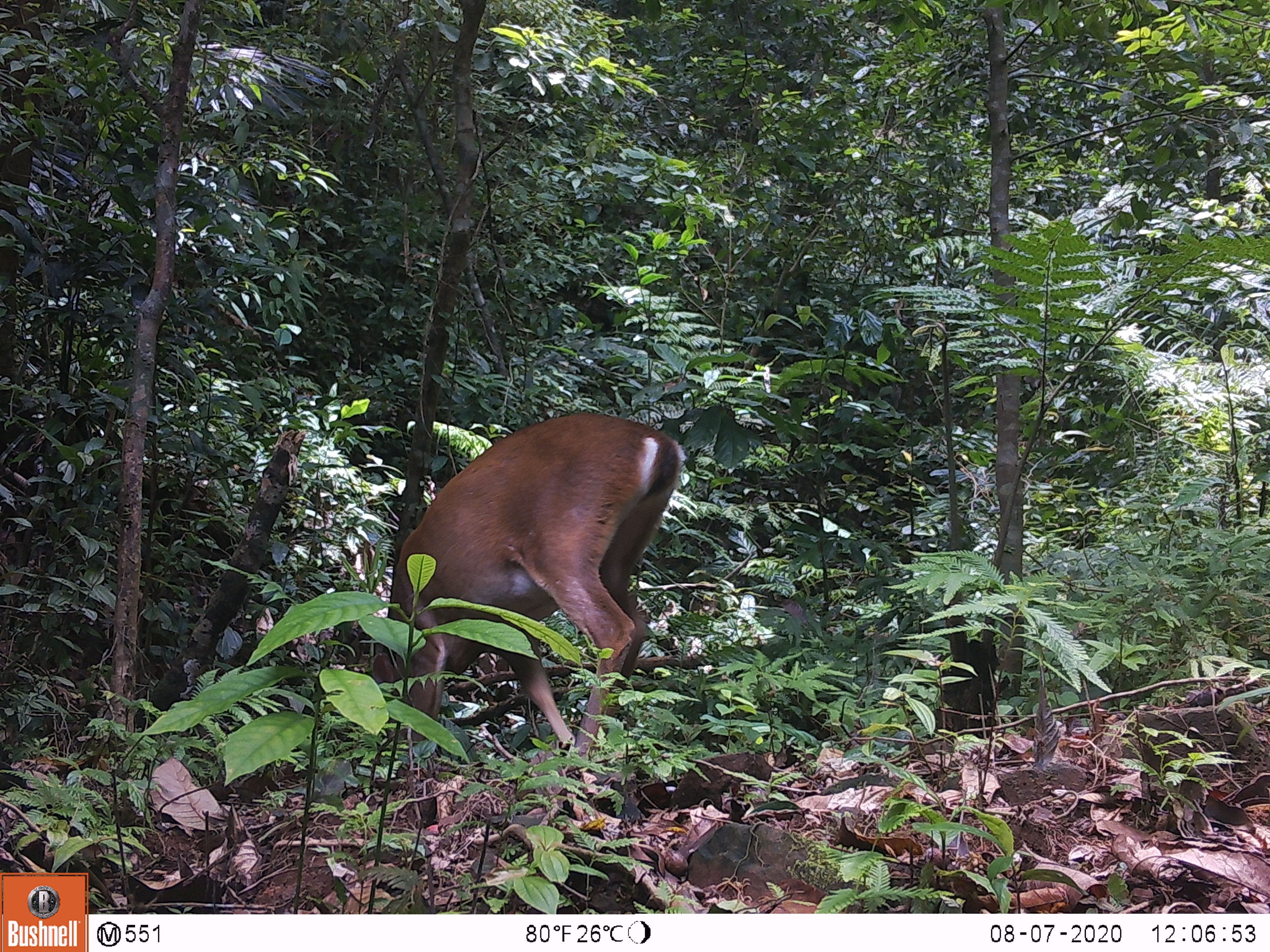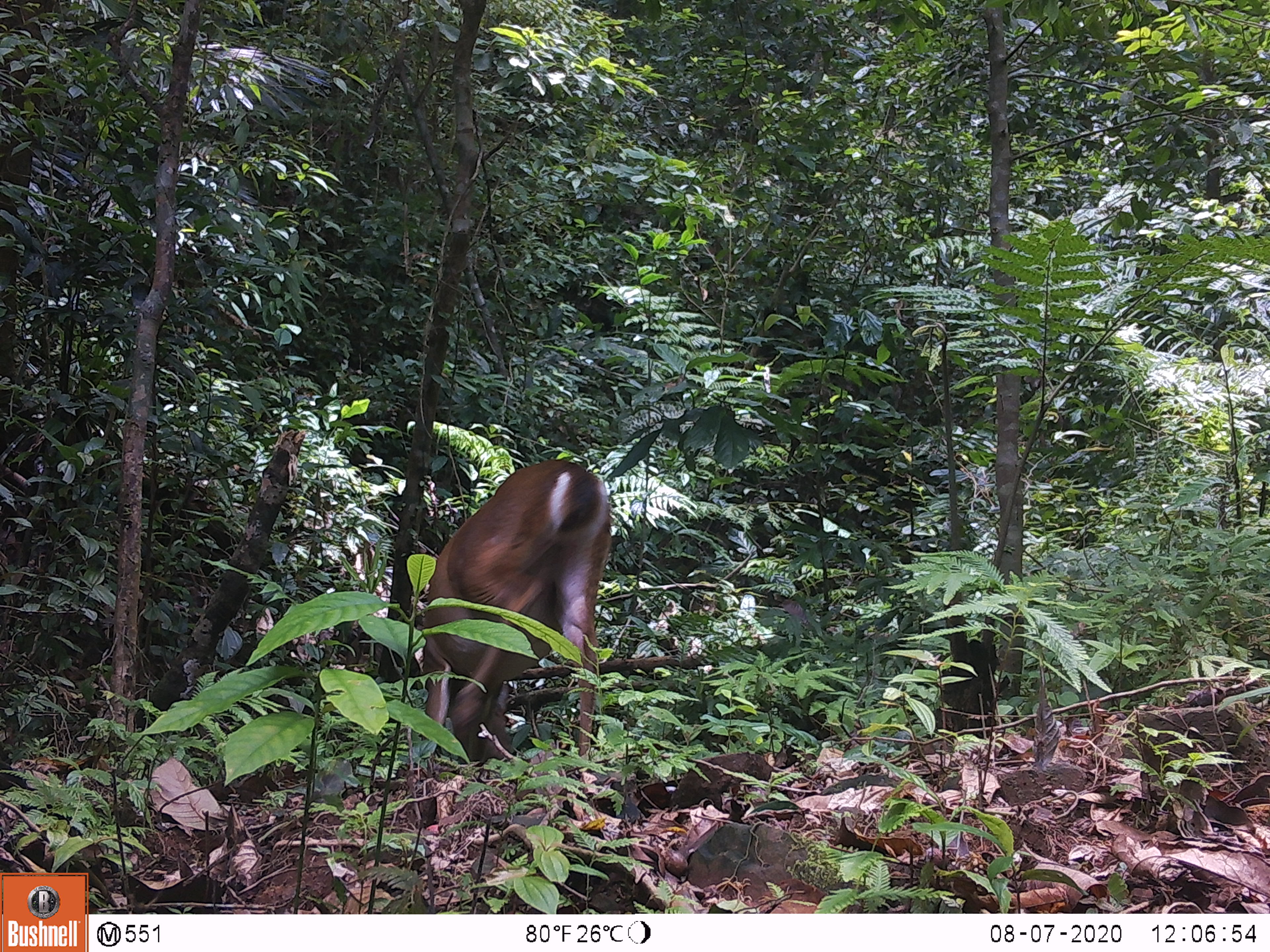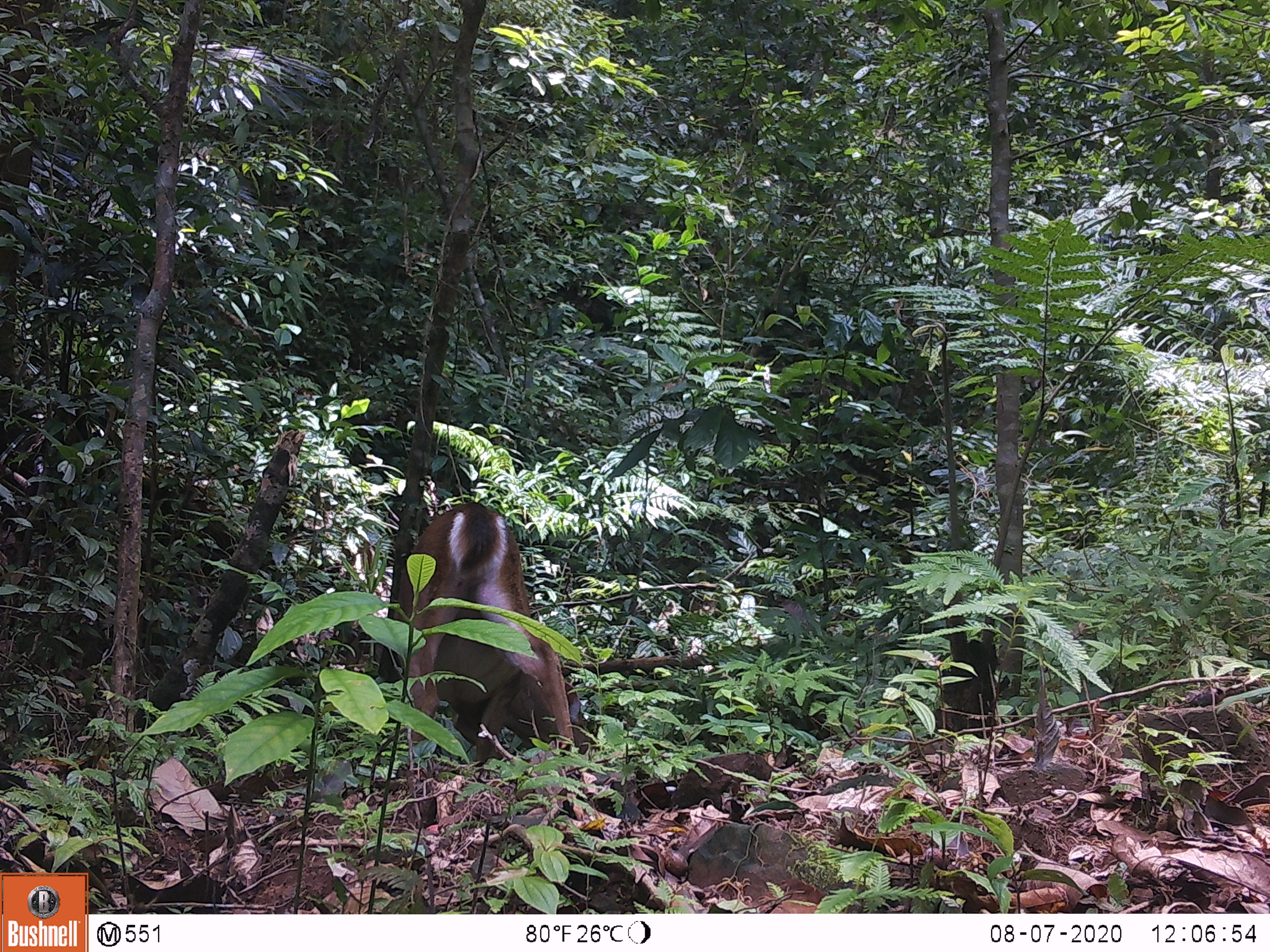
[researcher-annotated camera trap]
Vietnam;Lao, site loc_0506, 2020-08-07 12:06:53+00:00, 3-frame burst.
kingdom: Animalia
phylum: Chordata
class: Mammalia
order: Artiodactyla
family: Cervidae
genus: Muntiacus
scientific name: Muntiacus vuquangensis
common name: large-antlered muntjac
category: large antlered muntjac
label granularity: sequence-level